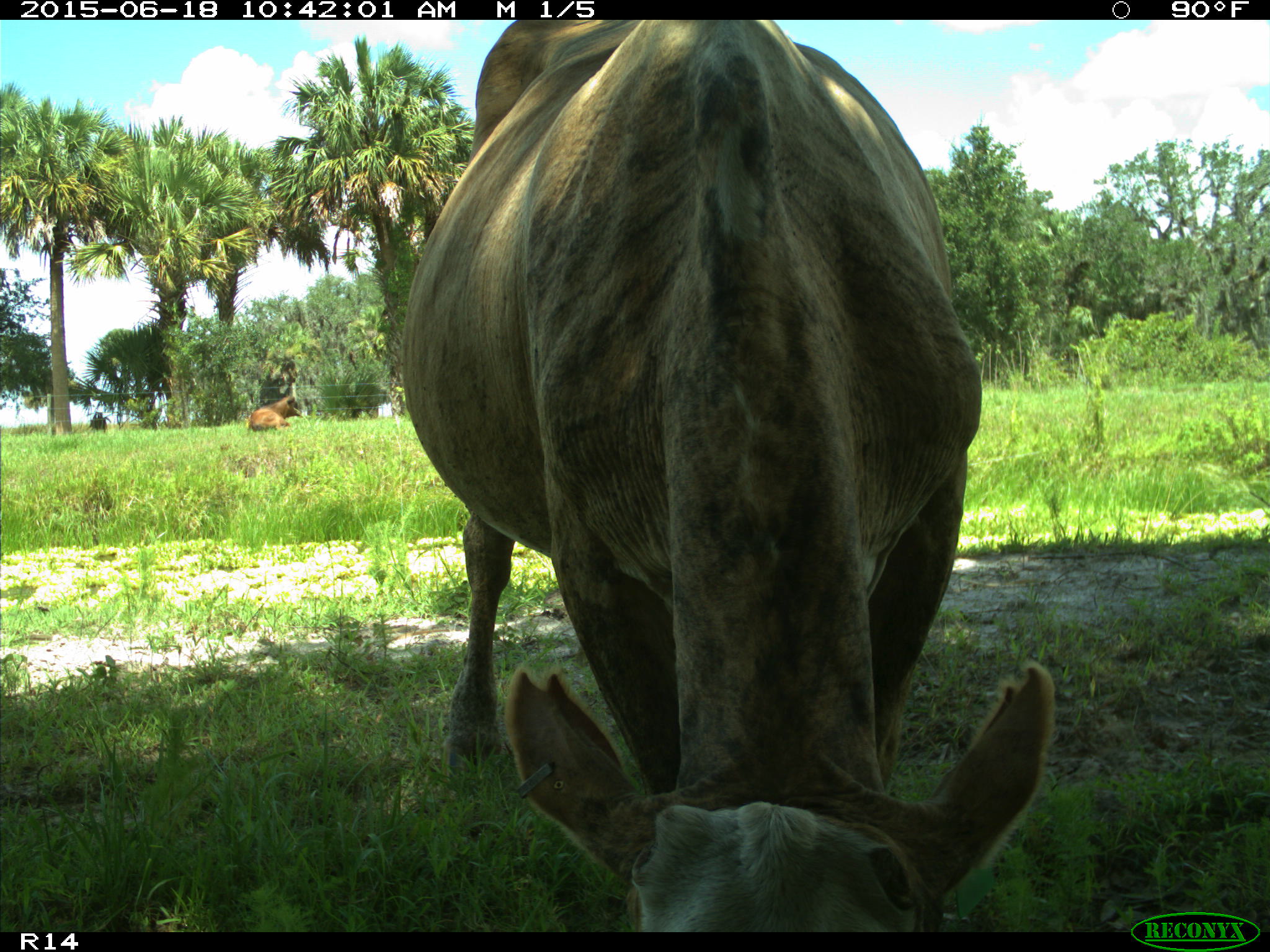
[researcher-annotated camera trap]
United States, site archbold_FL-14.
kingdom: Animalia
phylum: Chordata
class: Mammalia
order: Artiodactyla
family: Bovidae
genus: Bos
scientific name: Bos taurus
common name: domestic cow